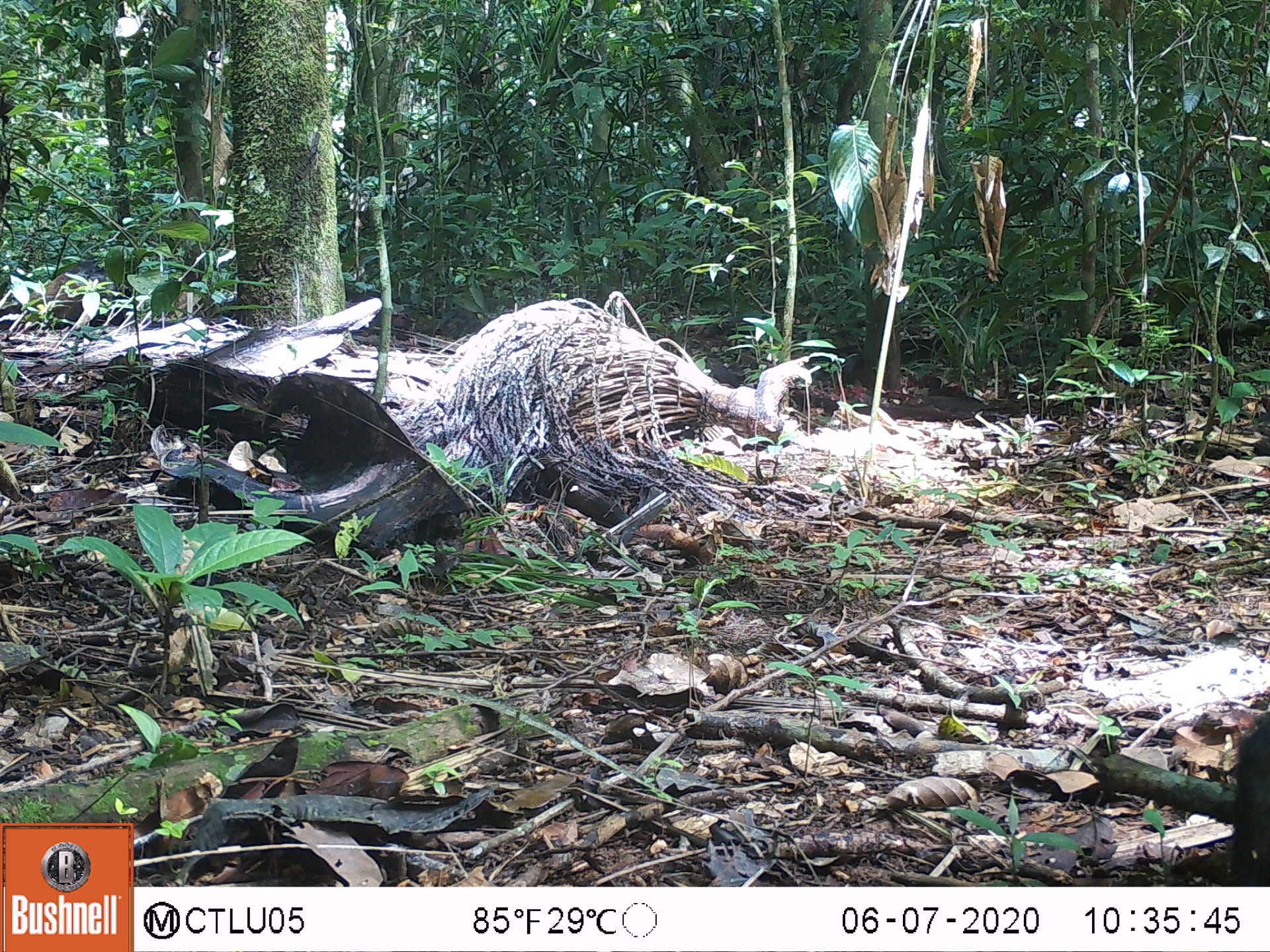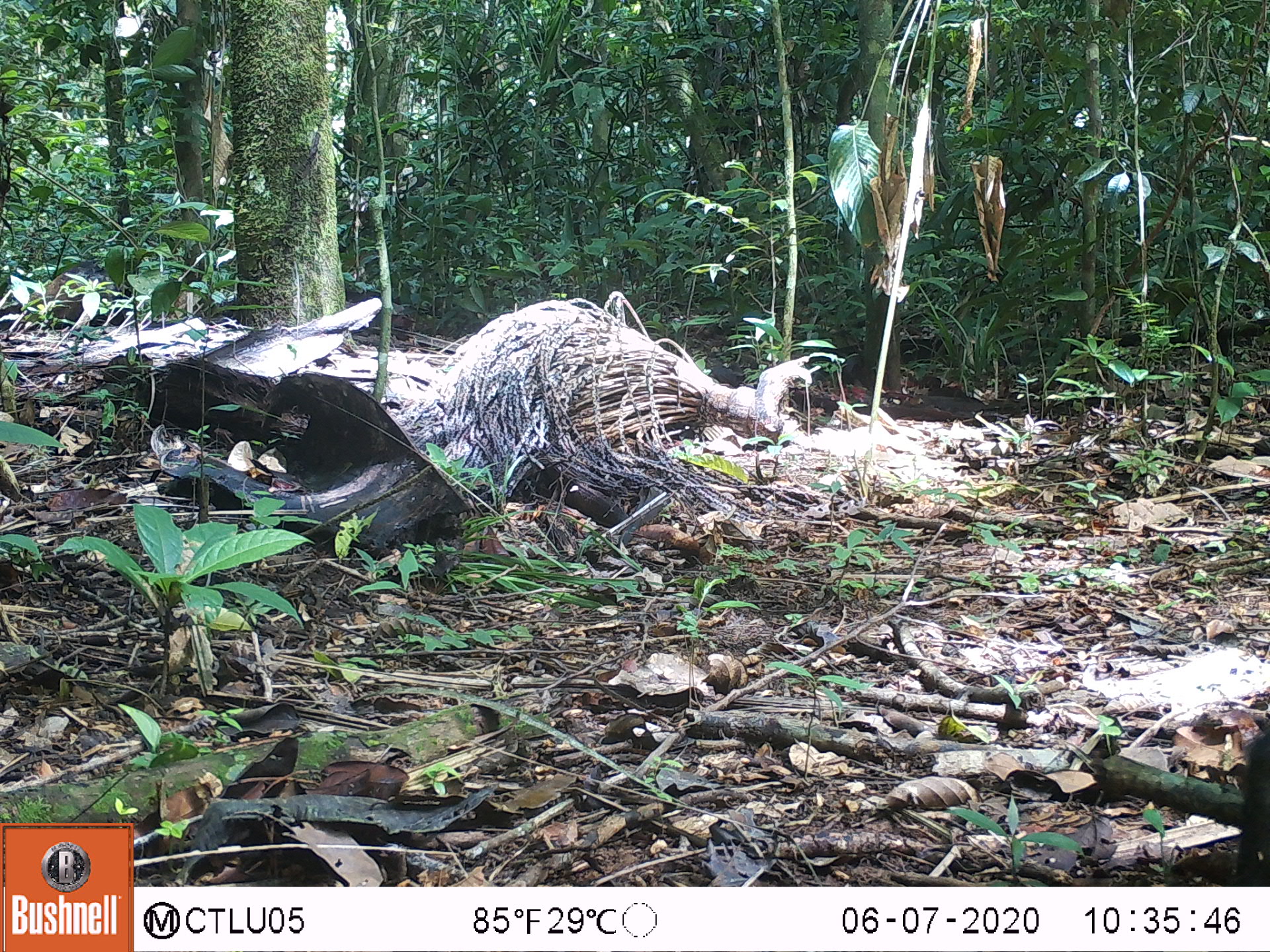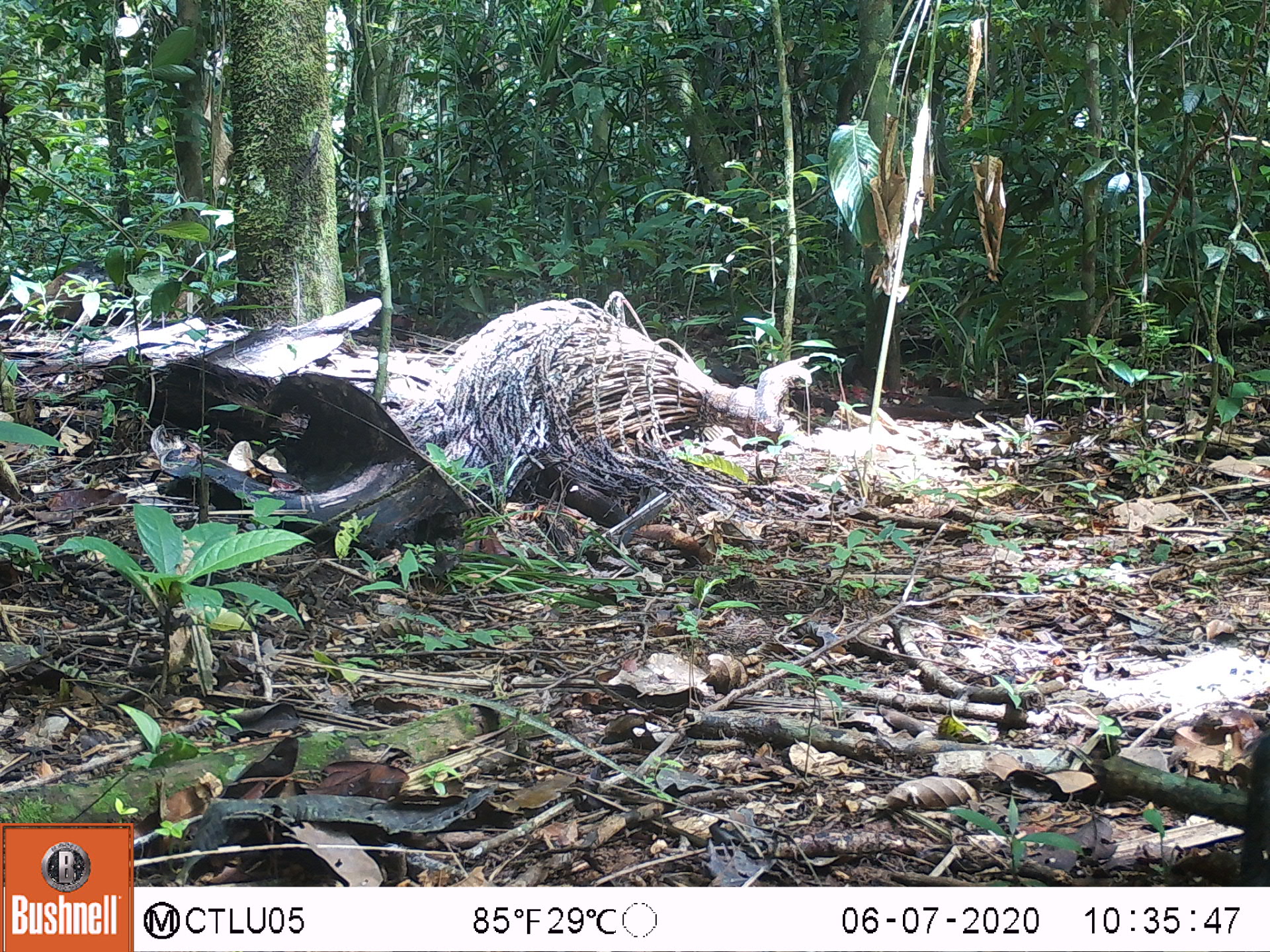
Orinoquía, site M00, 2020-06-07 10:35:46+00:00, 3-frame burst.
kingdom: Animalia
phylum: Chordata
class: Mammalia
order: Artiodactyla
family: Tayassuidae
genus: Pecari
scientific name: Pecari tajacu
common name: collared peccary